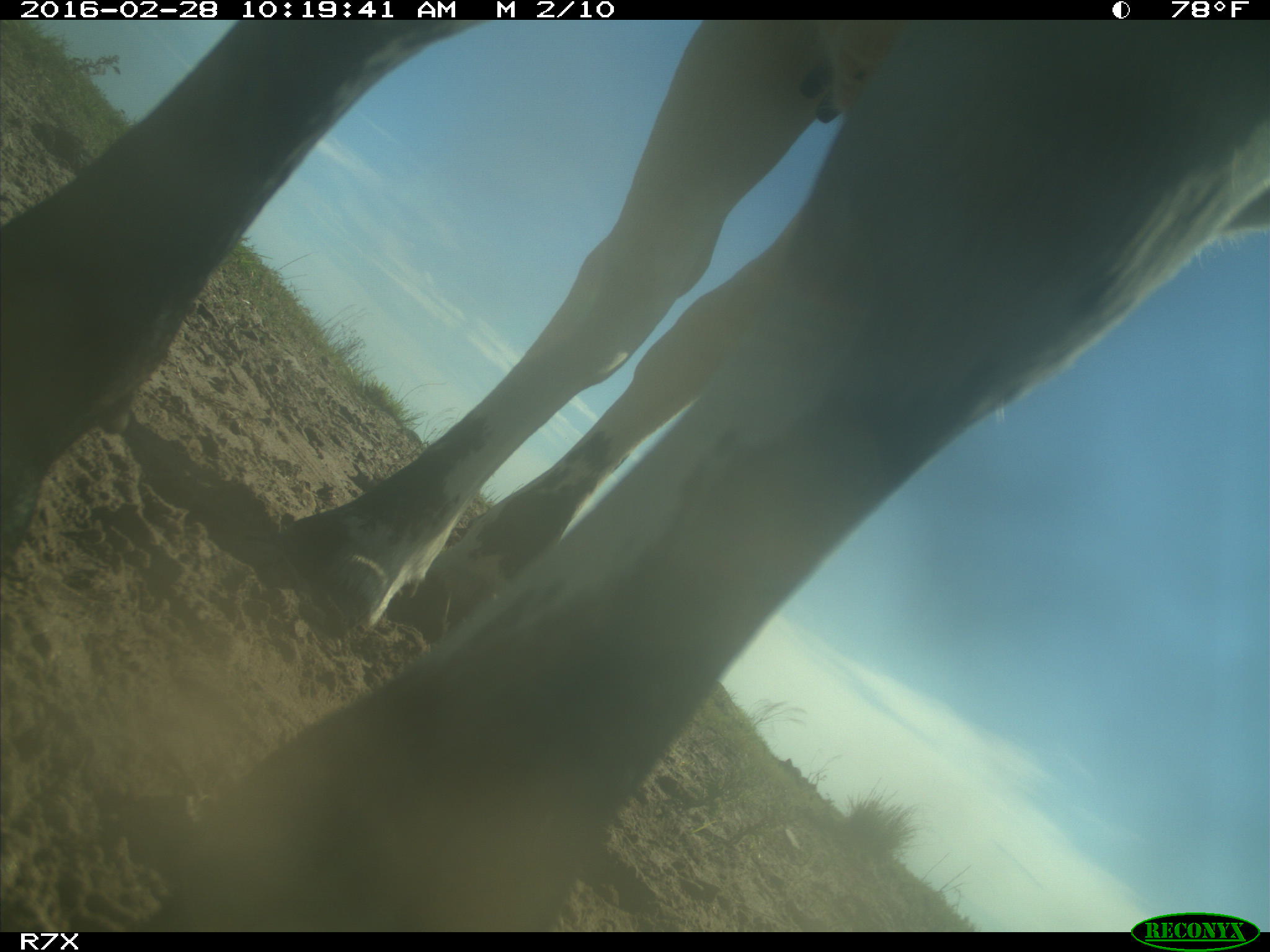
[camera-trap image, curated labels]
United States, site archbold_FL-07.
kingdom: Animalia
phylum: Chordata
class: Mammalia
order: Artiodactyla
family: Bovidae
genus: Bos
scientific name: Bos taurus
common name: domestic cow